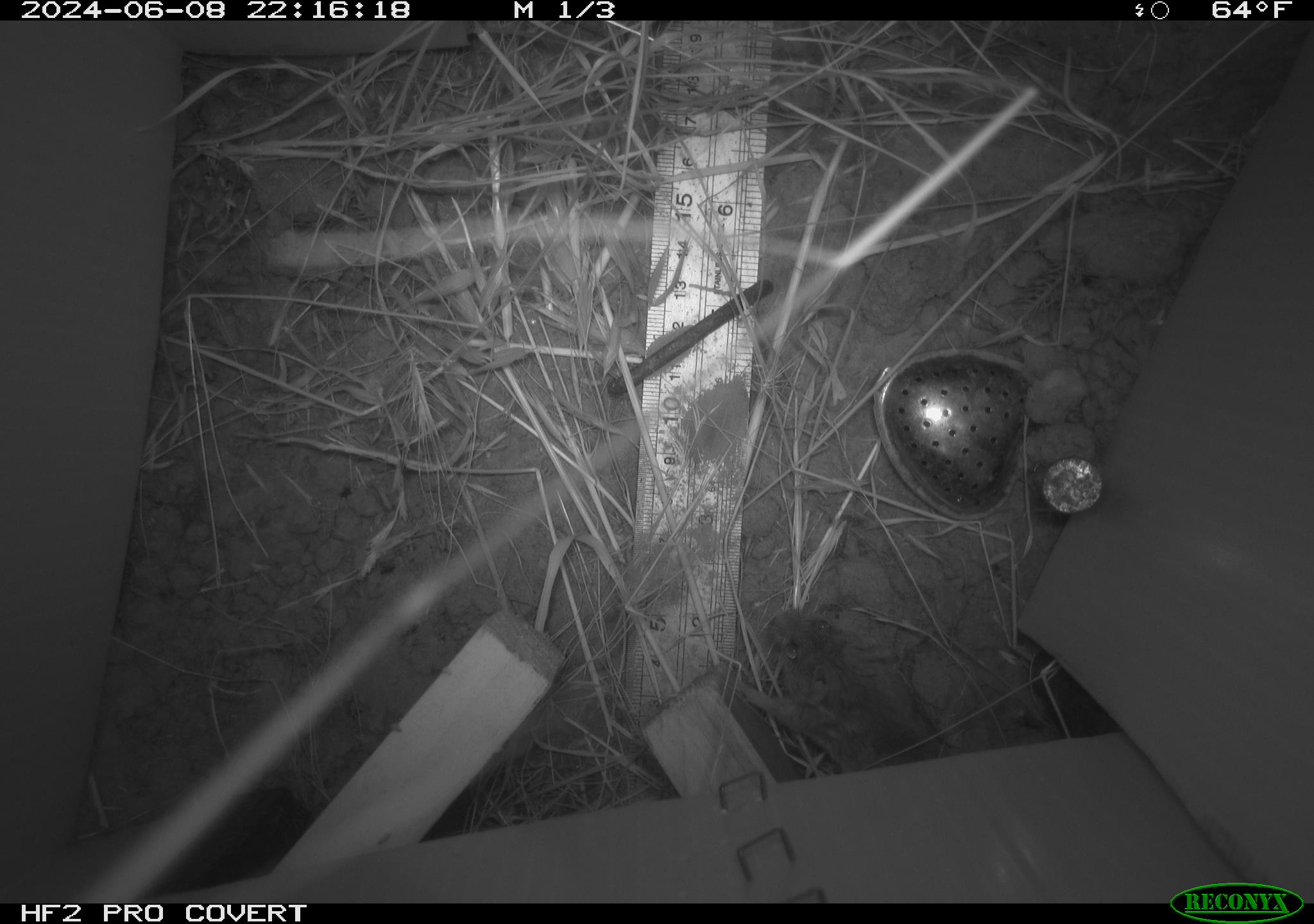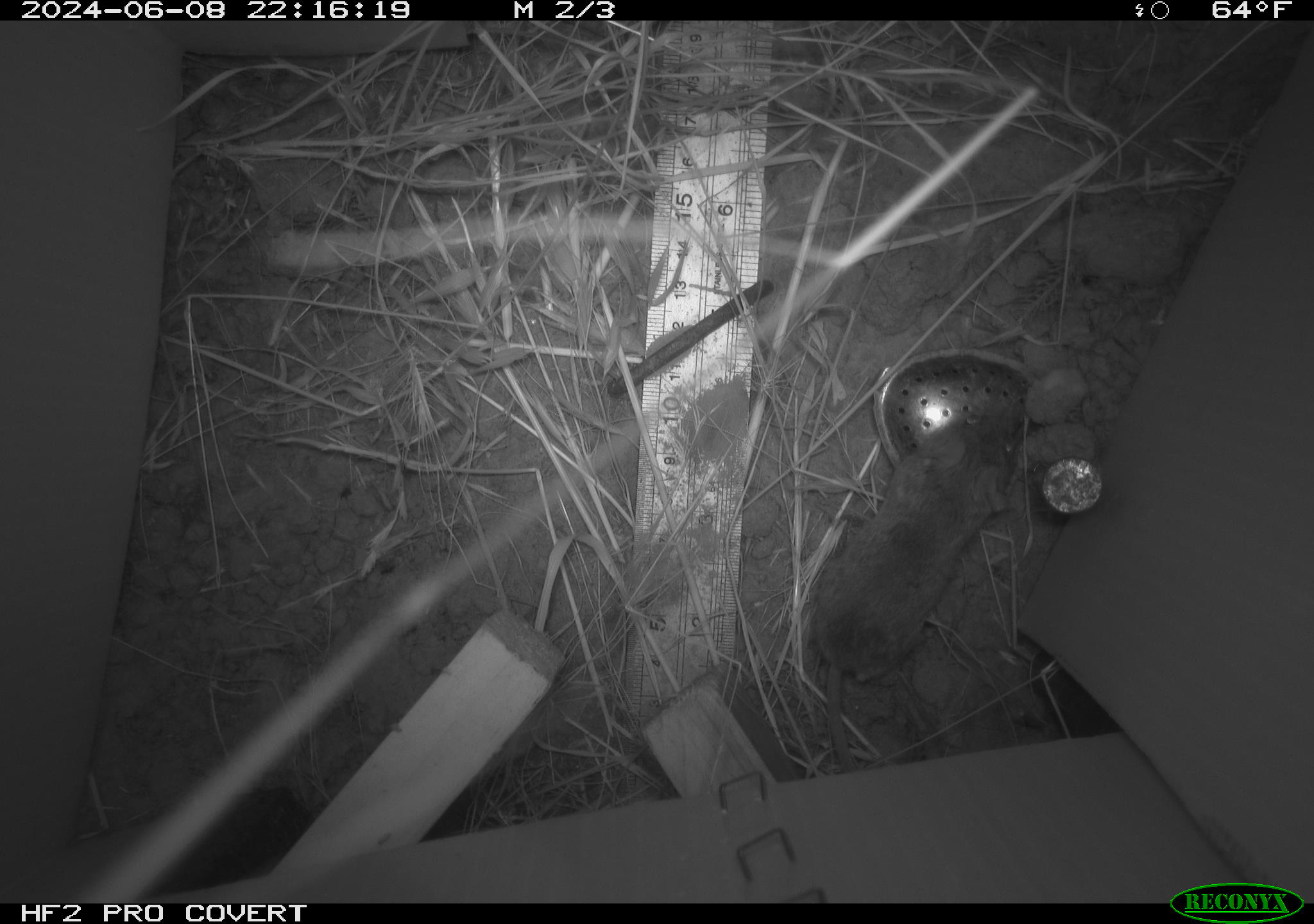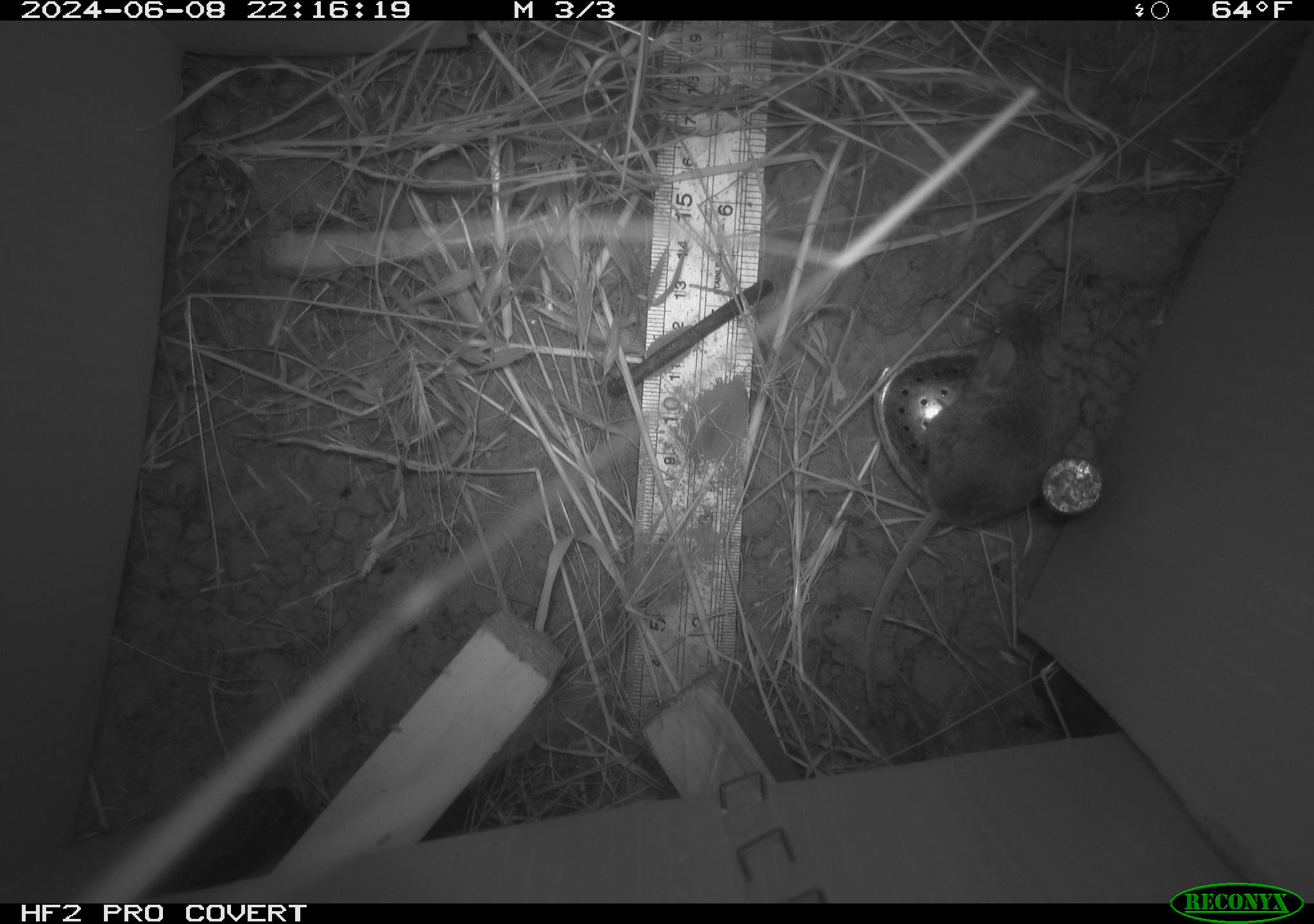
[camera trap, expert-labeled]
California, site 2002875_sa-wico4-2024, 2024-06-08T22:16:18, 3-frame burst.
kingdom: Animalia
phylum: Chordata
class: Mammalia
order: Rodentia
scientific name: Rodentia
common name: mouse species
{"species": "mouse species (Rodentia)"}